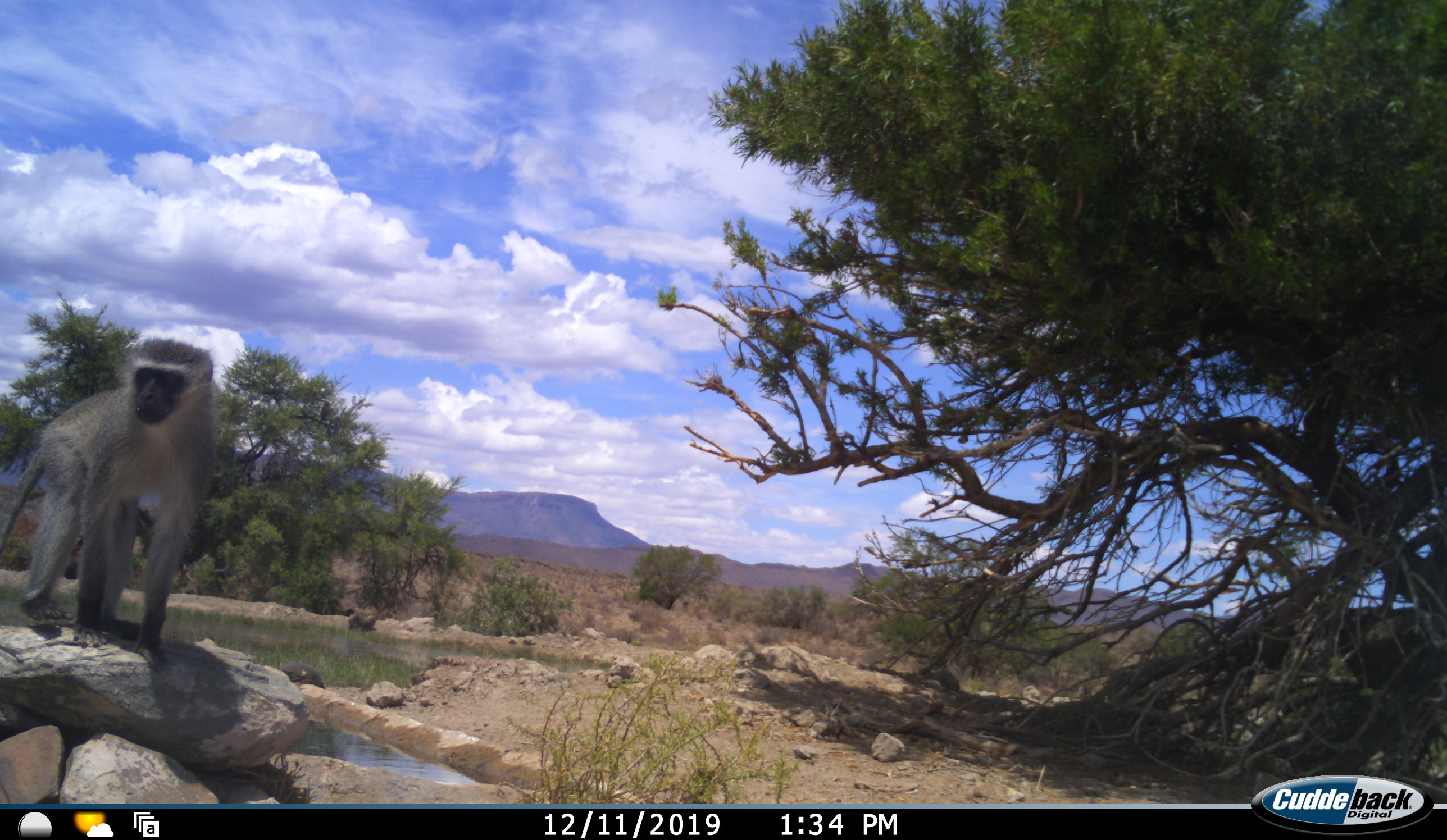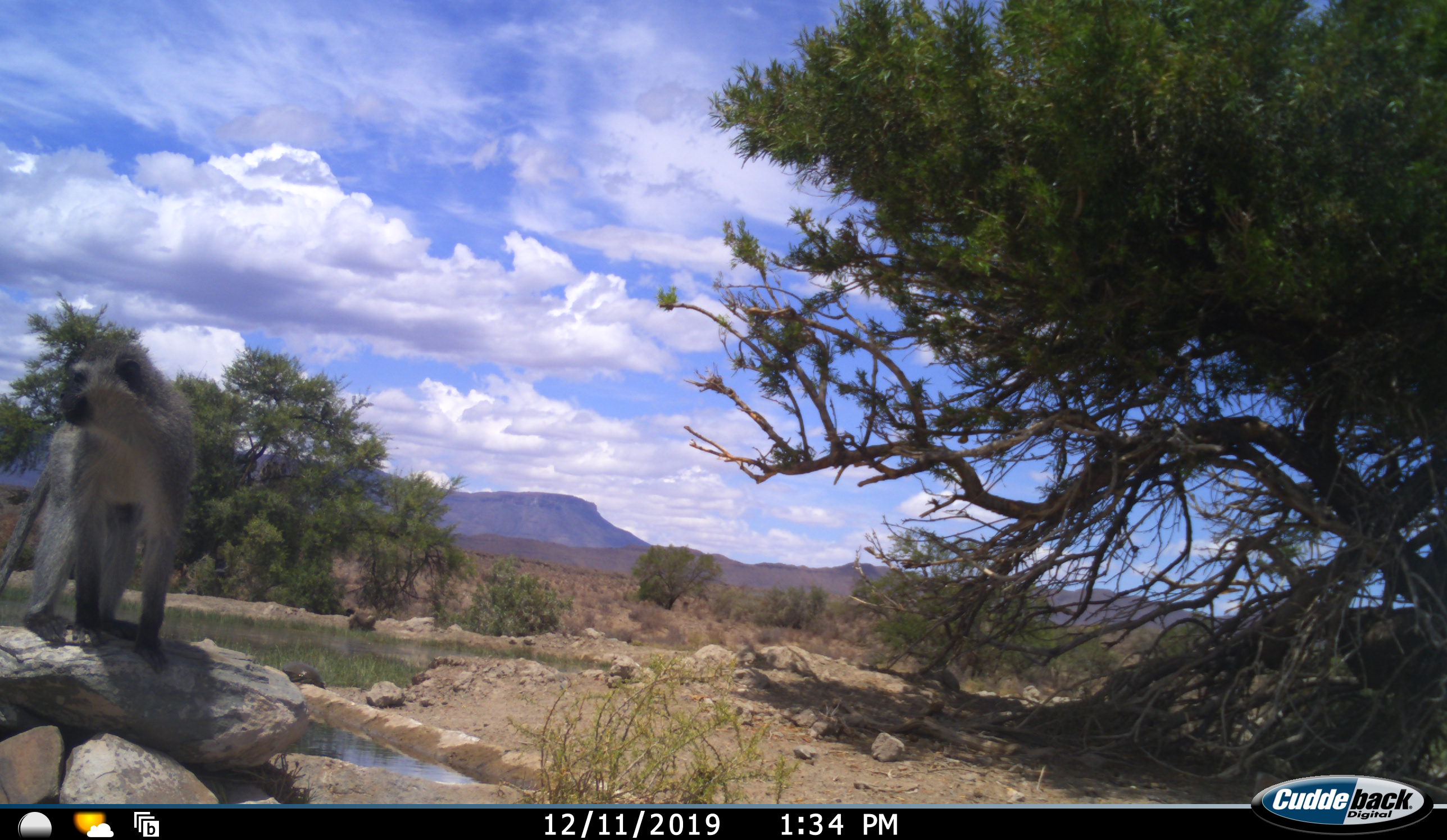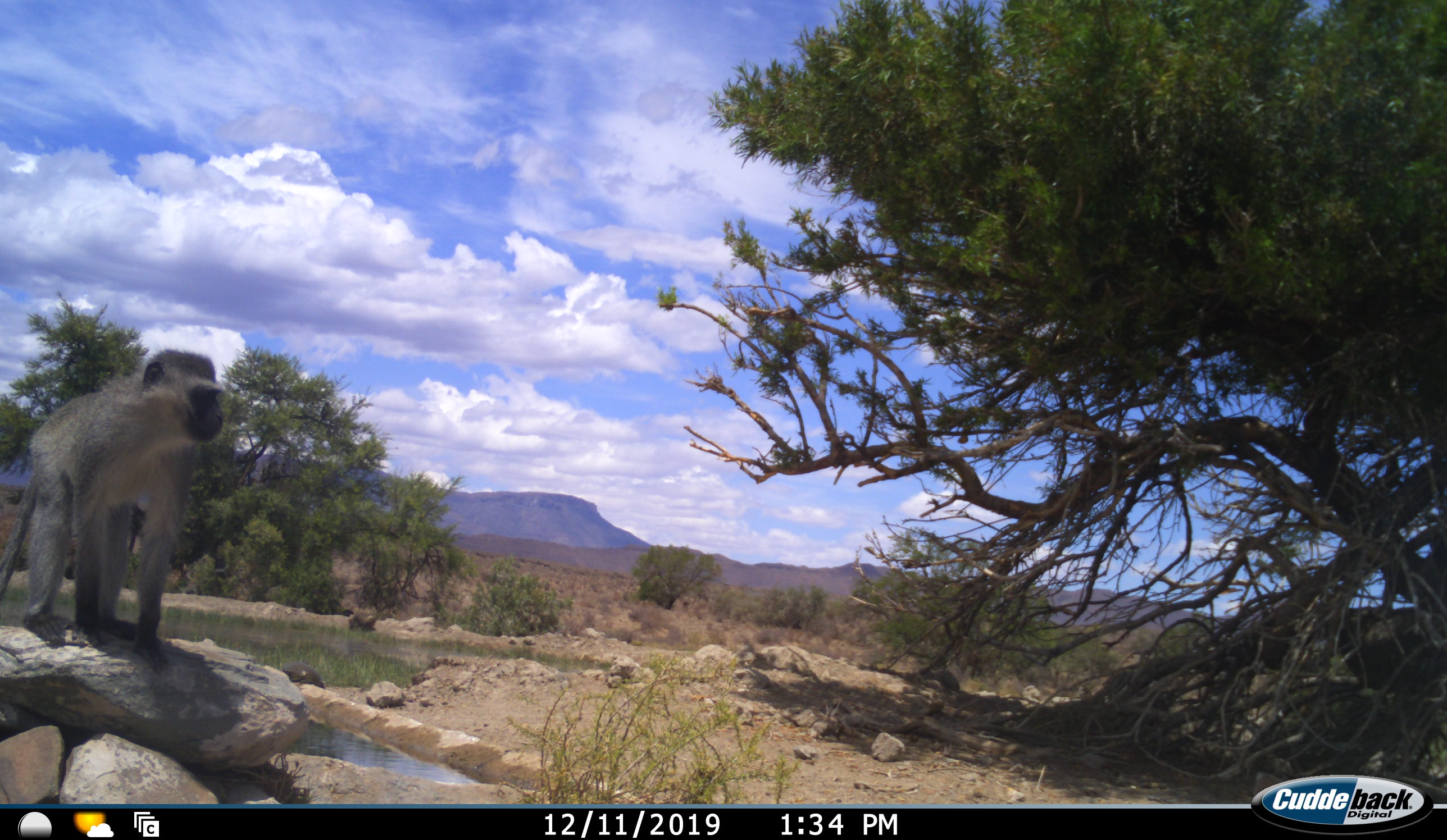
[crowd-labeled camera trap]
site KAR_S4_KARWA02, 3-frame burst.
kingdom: Animalia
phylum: Chordata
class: Mammalia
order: Primates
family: Cercopithecidae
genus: Chlorocebus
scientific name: Chlorocebus pygerythrus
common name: vervet monkey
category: monkeyvervet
Monkeyvervet (vervet monkey) (Chlorocebus pygerythrus), count 1. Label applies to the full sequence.